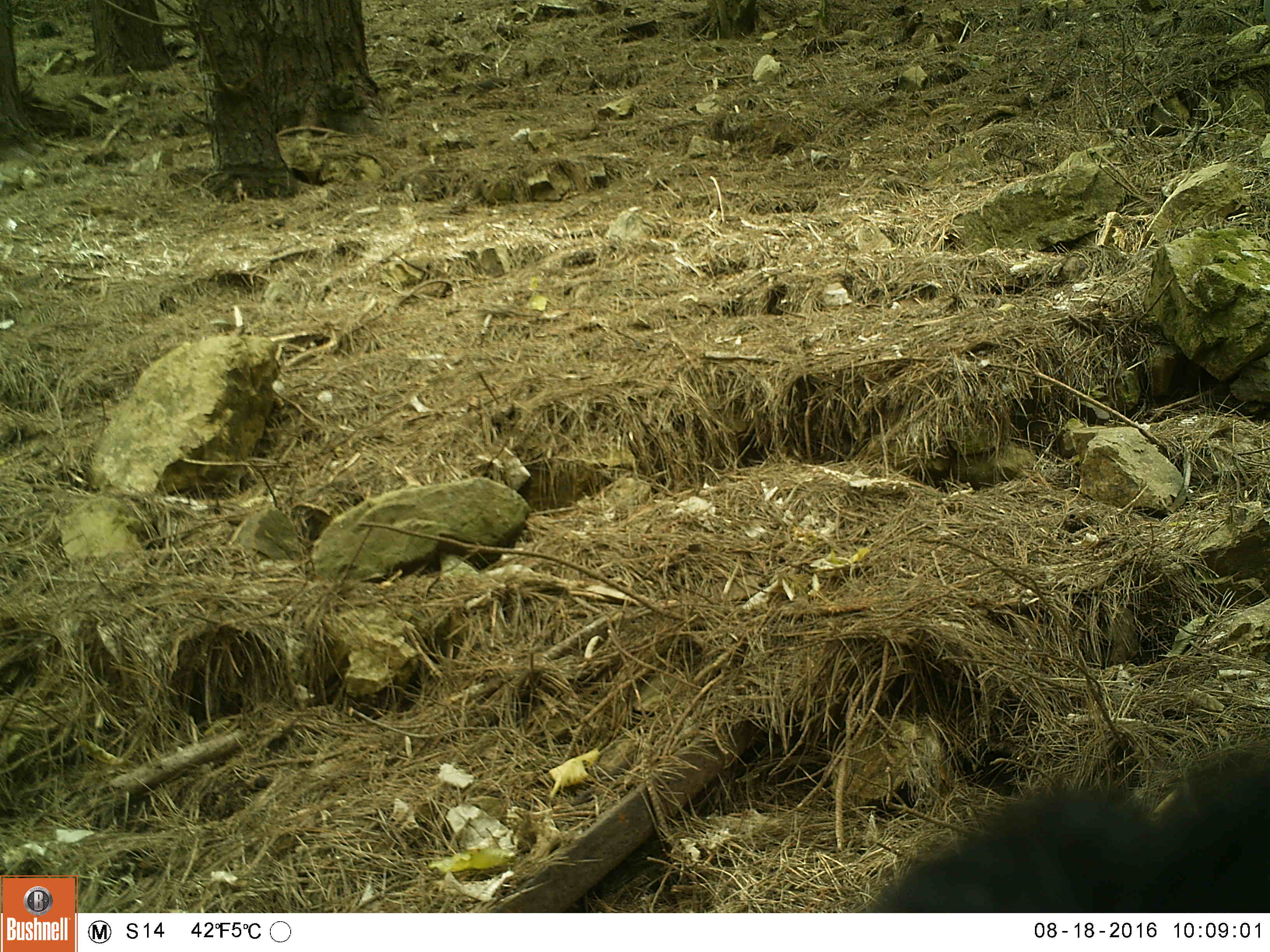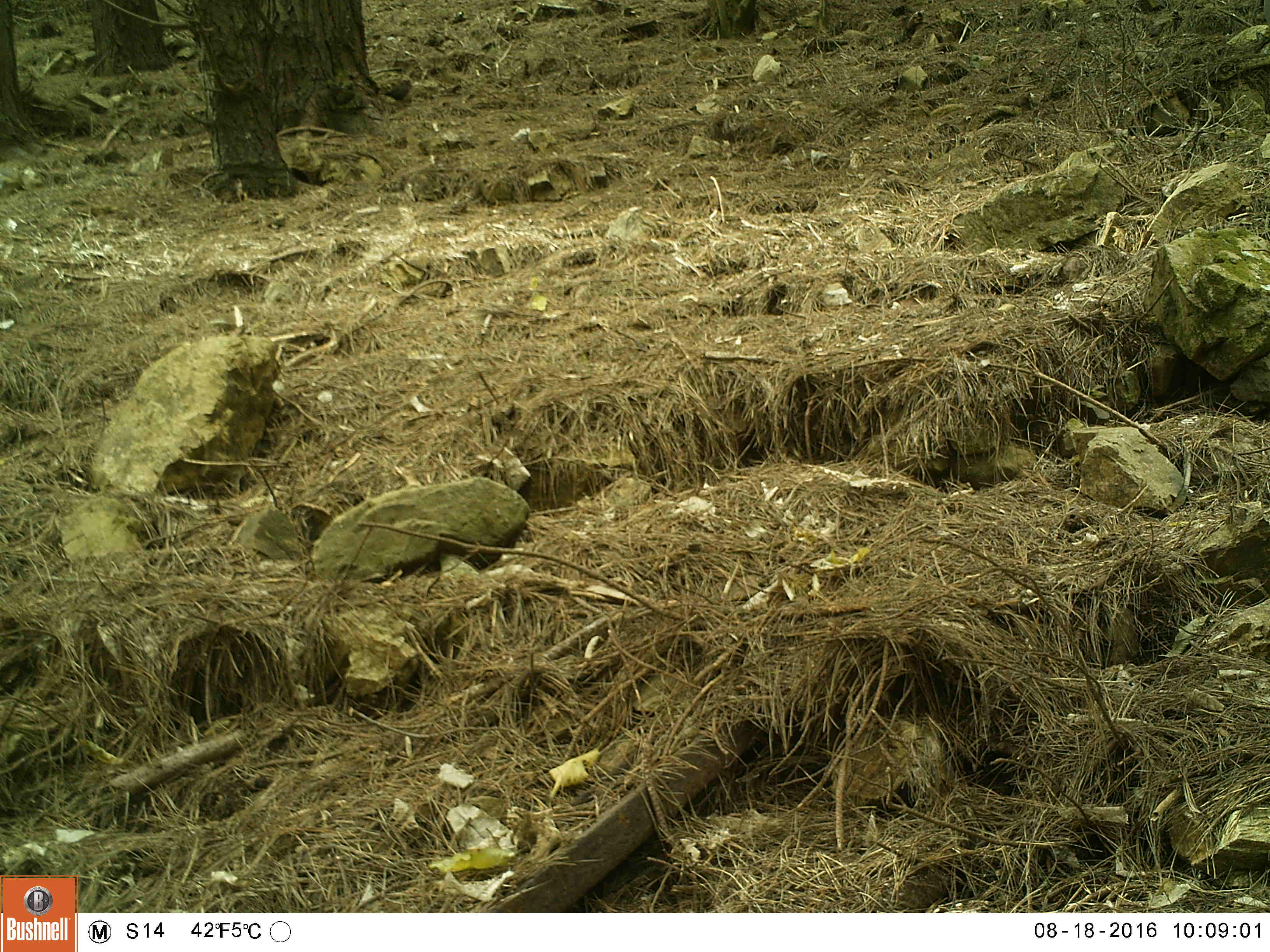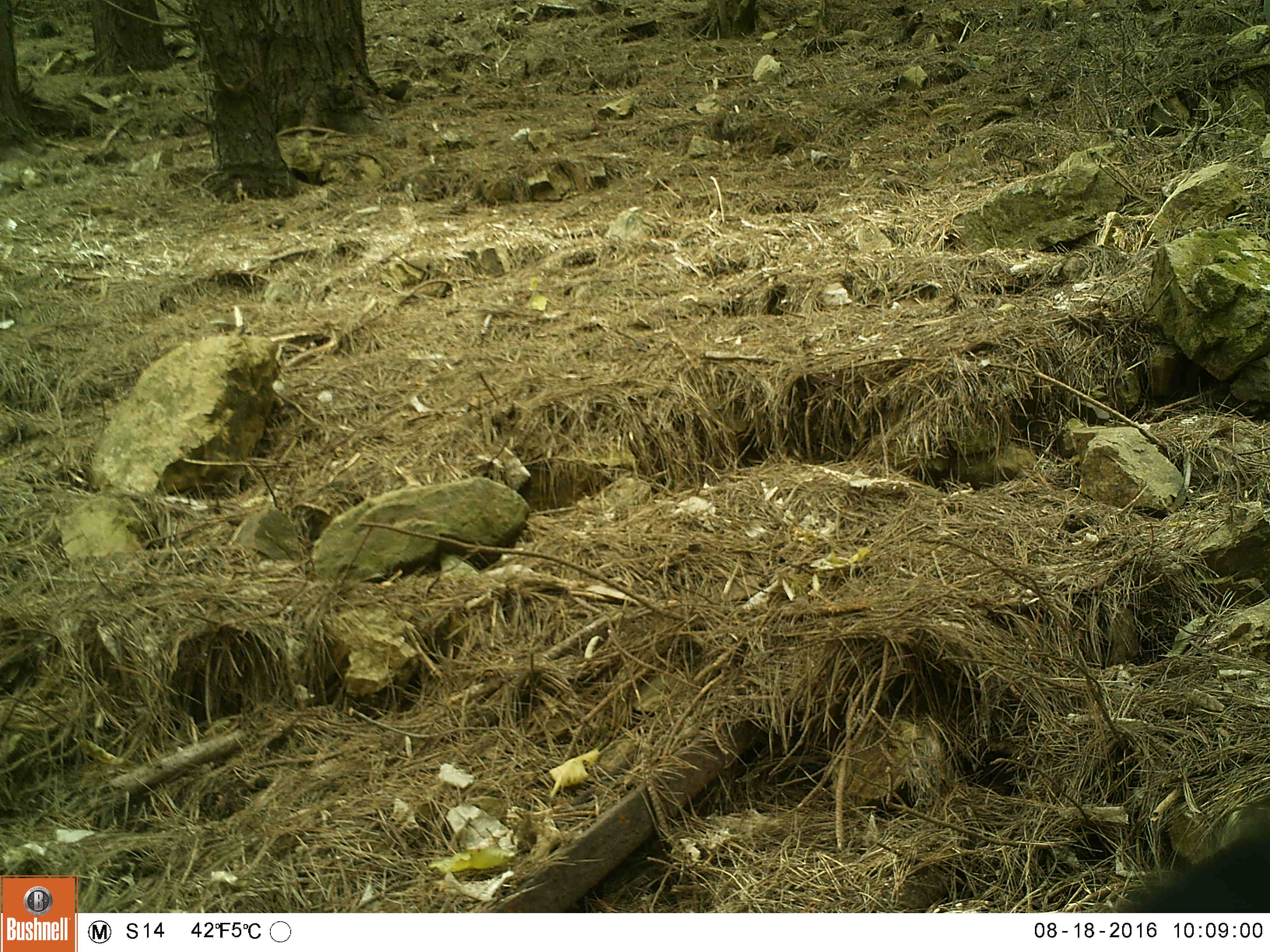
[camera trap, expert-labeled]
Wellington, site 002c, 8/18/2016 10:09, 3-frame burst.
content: unidentified animal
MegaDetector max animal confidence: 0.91